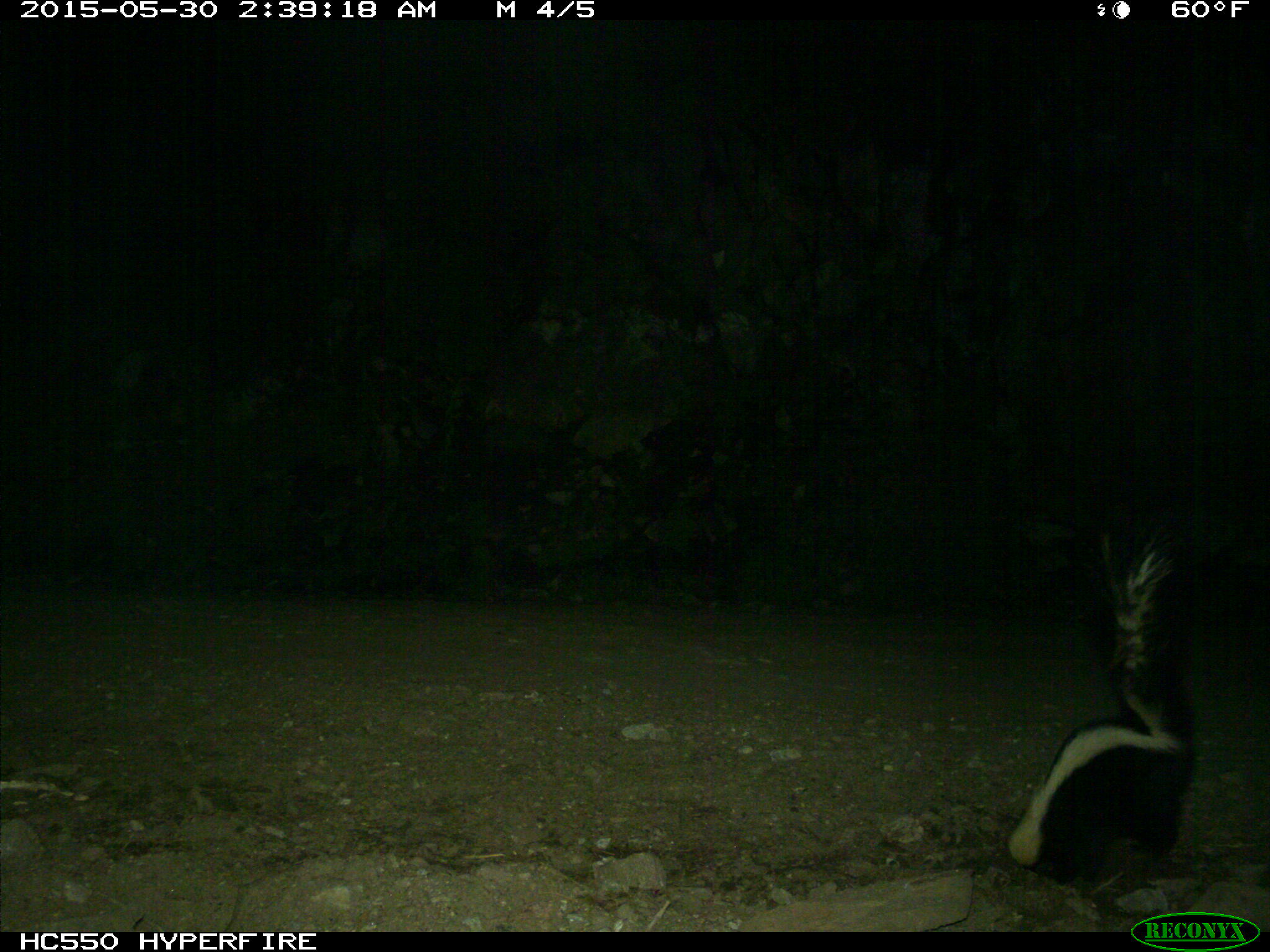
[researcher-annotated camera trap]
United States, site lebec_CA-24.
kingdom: Animalia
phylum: Chordata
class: Mammalia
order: Carnivora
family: Mephitidae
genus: Mephitis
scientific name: Mephitis mephitis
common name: striped skunk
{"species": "Mephitis mephitis (striped skunk)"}